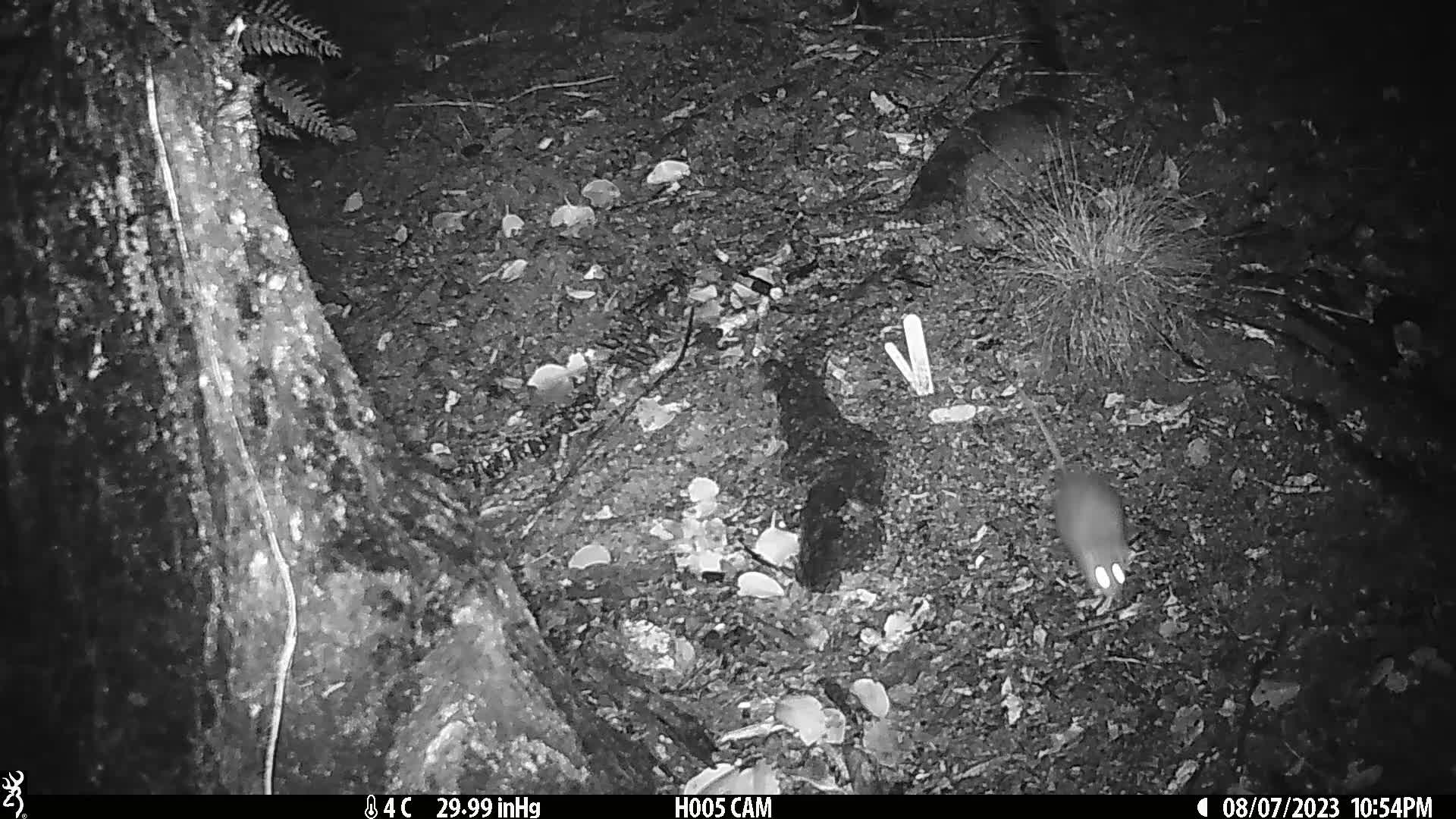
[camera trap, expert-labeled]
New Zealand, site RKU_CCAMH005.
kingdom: Animalia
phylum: Chordata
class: Mammalia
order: Rodentia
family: Muridae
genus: Rattus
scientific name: Rattus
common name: rat